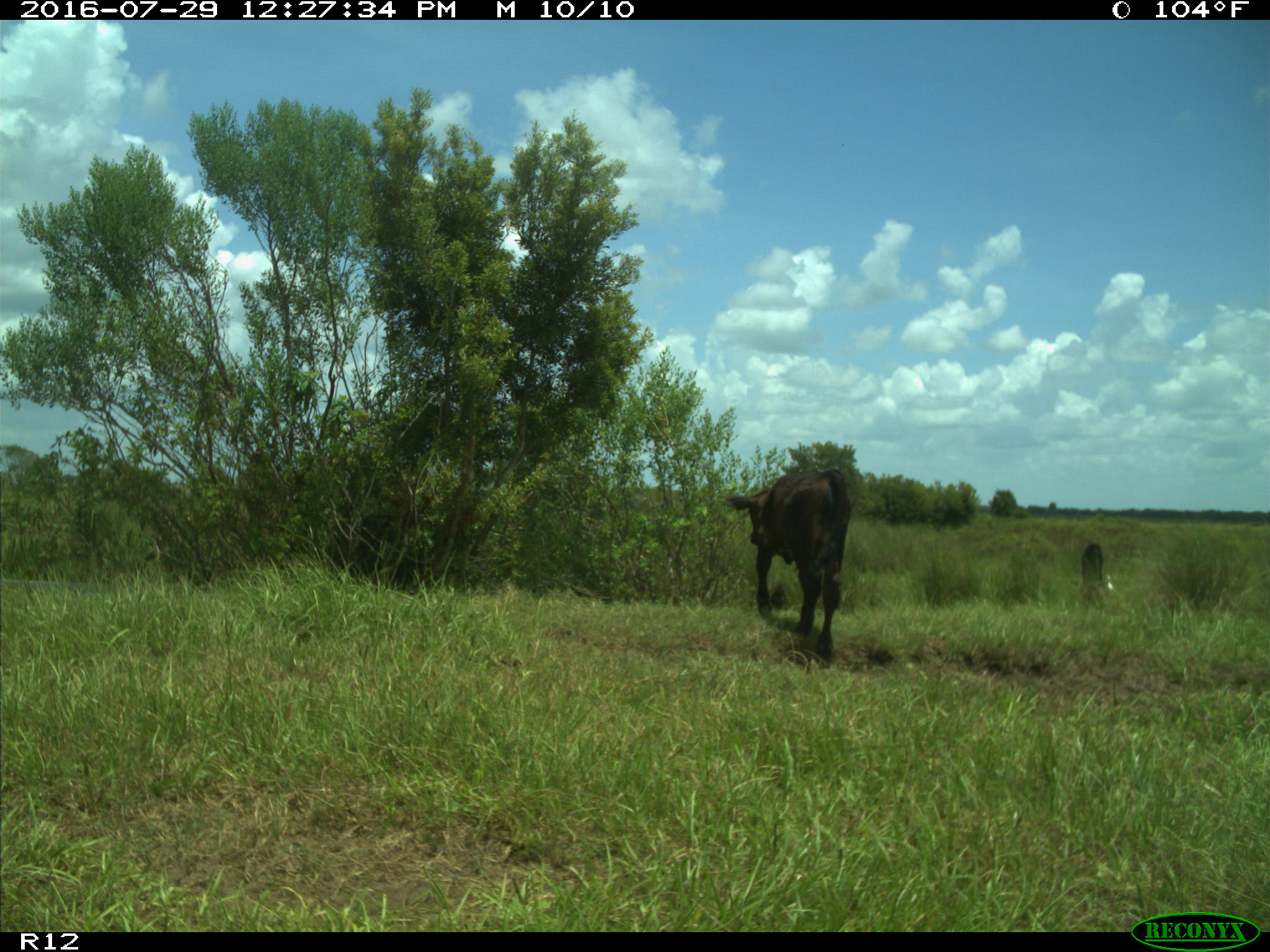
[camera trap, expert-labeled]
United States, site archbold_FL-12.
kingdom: Animalia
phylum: Chordata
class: Mammalia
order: Artiodactyla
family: Bovidae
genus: Bos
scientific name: Bos taurus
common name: domestic cow